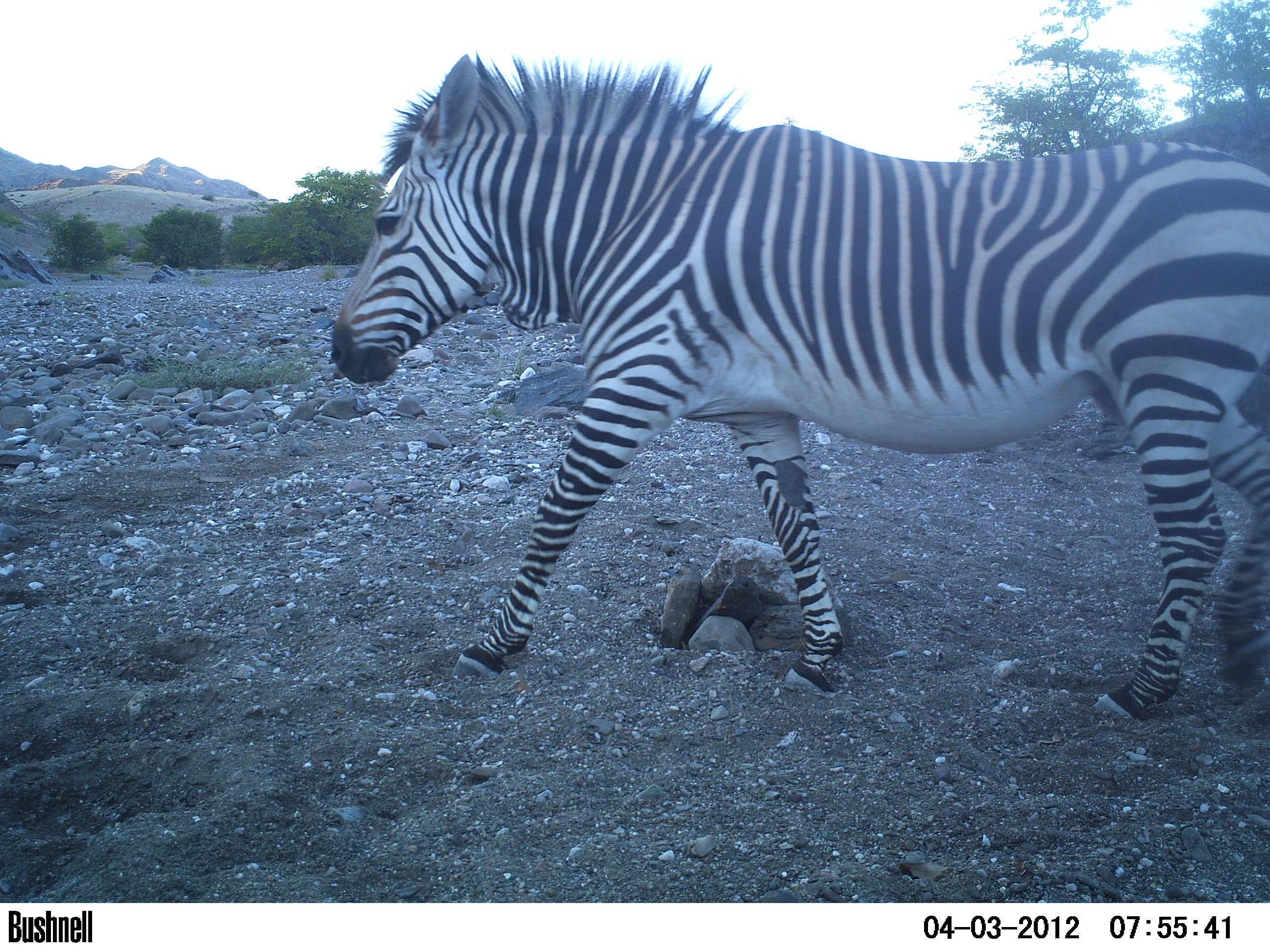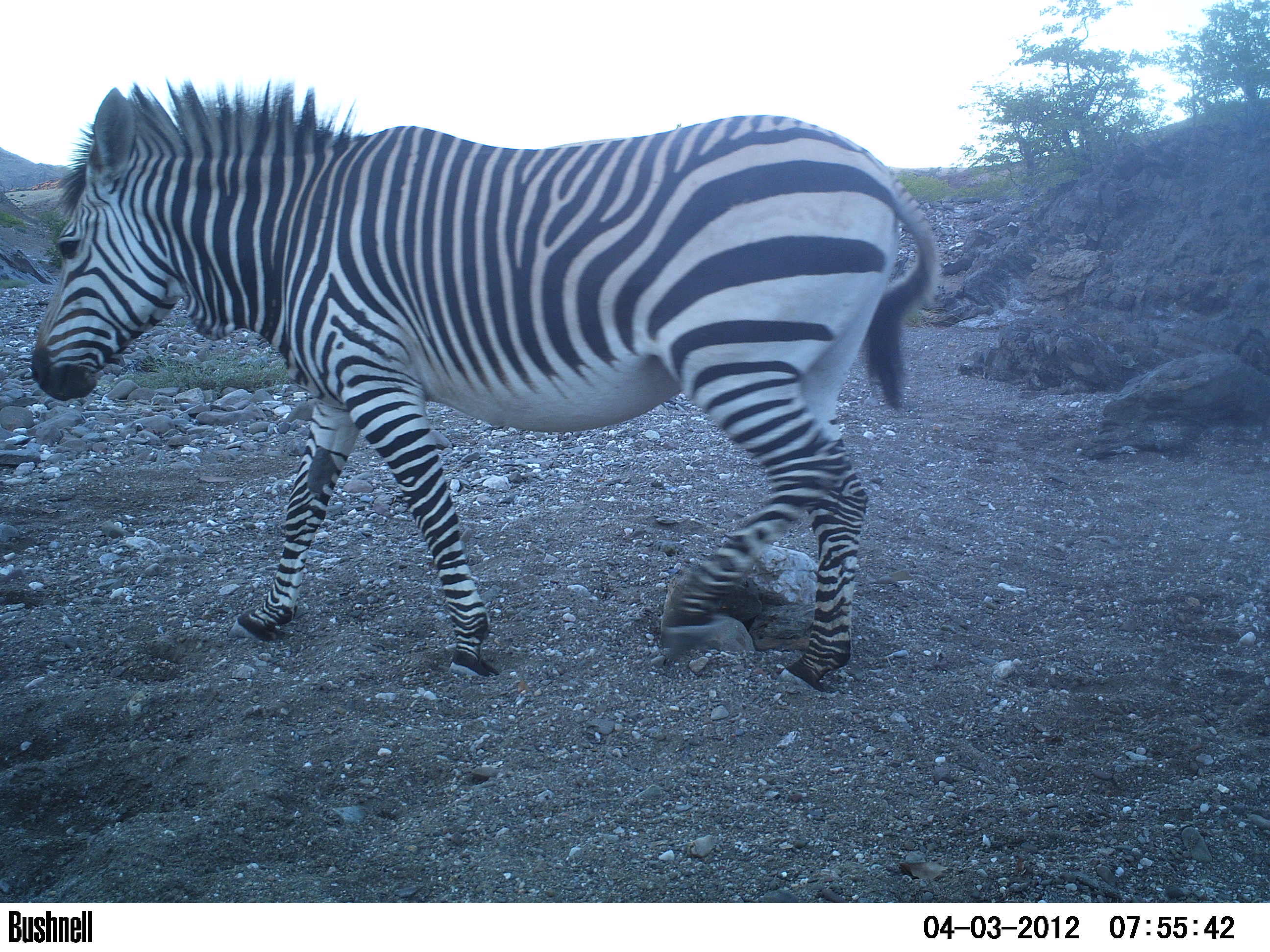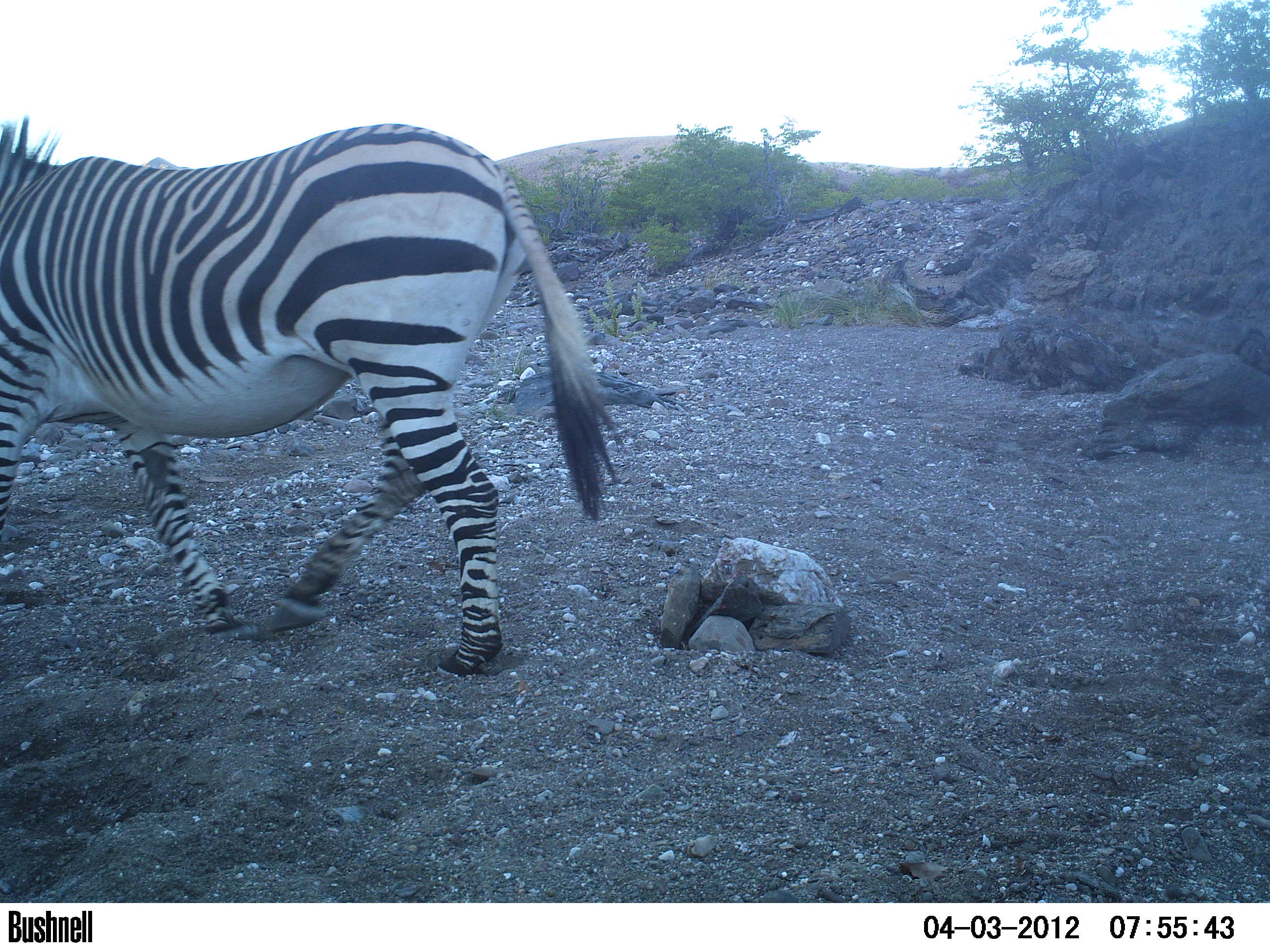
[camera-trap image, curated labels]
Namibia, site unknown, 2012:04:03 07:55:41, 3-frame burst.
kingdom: Animalia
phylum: Chordata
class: Mammalia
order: Perissodactyla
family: Equidae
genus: Equus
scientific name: Equus zebra hartmannae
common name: hartmann's mountain zebra